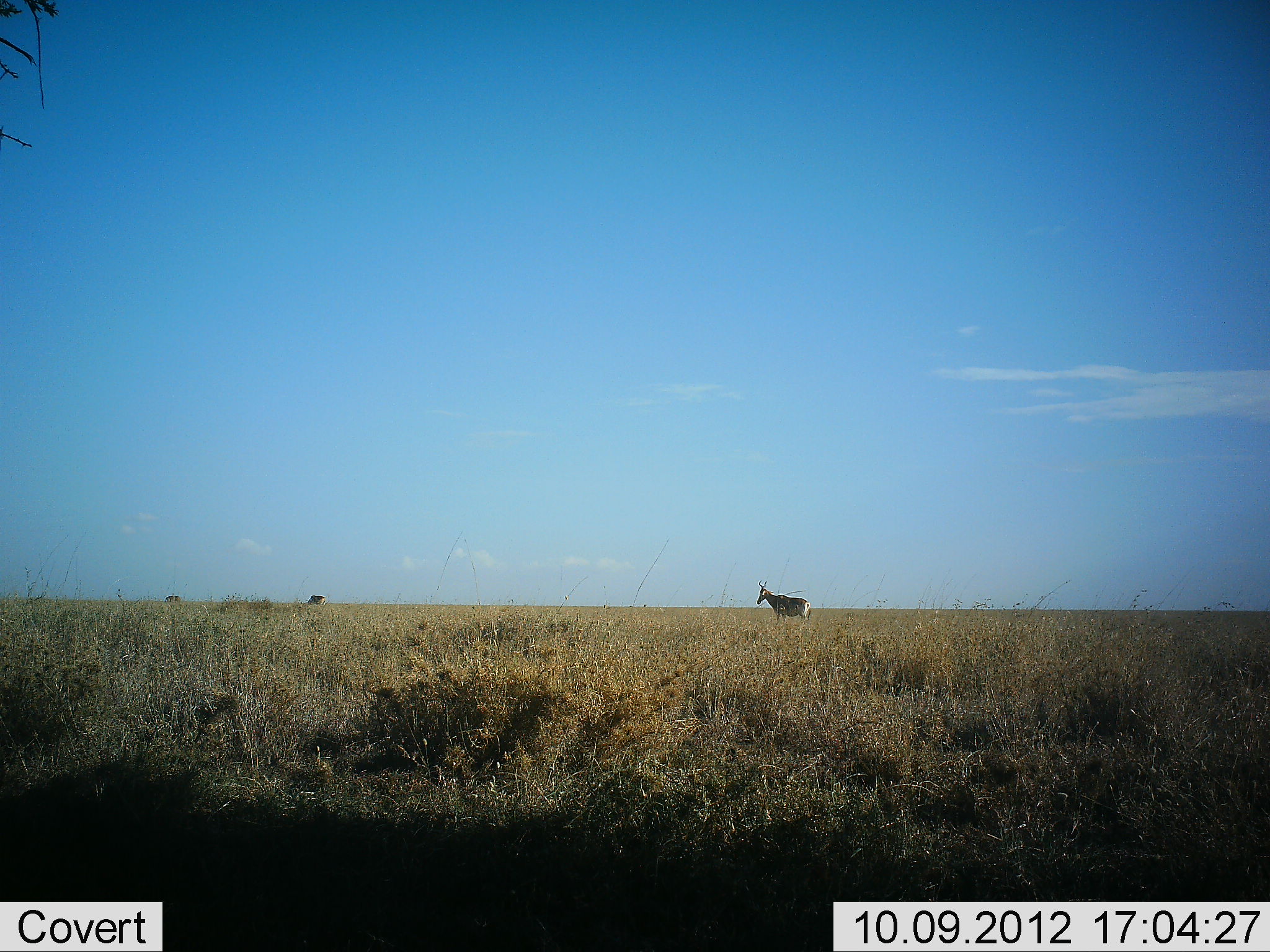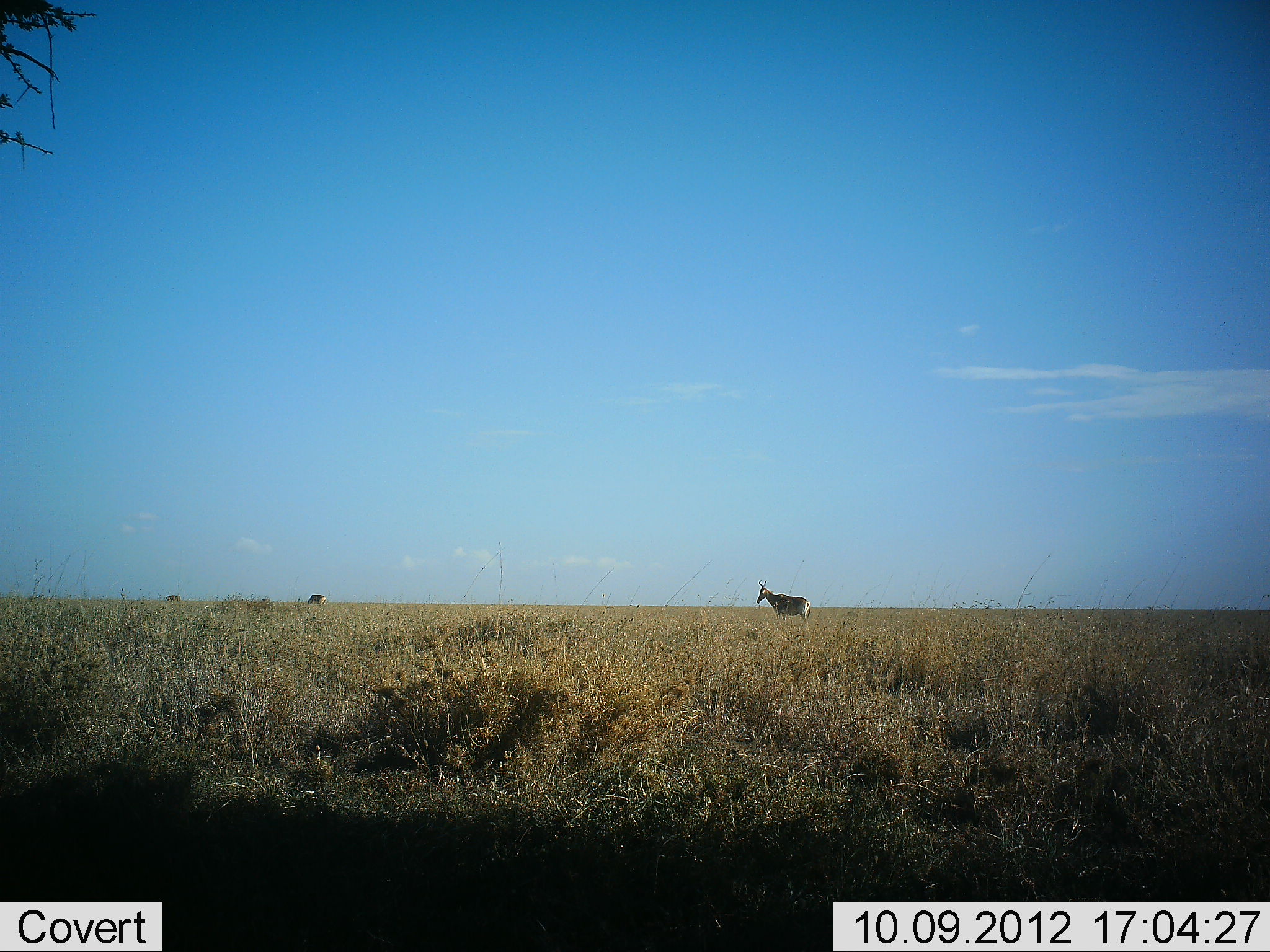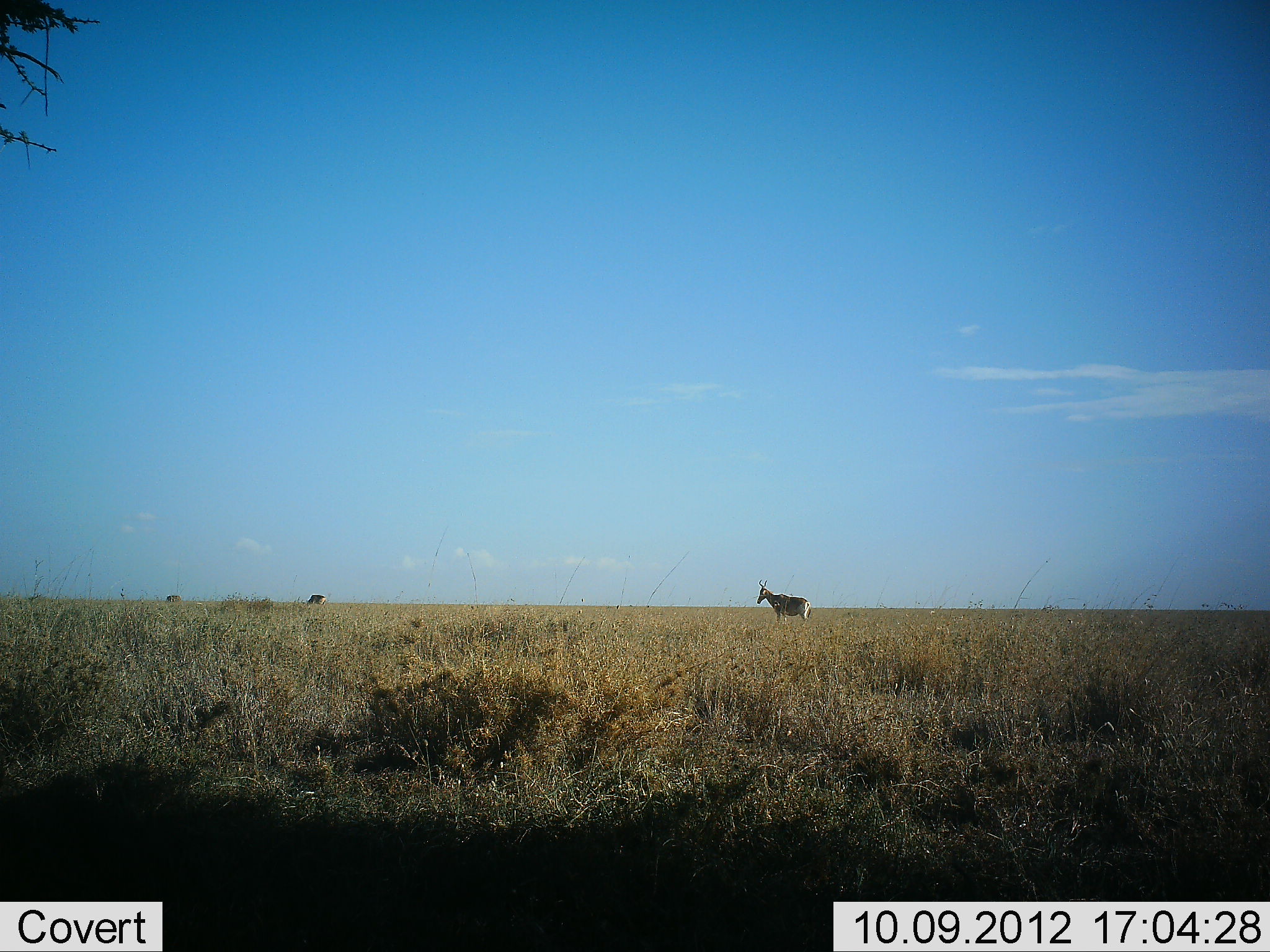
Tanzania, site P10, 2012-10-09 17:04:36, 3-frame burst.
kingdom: Animalia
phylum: Chordata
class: Mammalia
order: Artiodactyla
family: Bovidae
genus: Alcelaphus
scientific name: Alcelaphus buselaphus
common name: hartebeest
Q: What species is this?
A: Hartebeest (Alcelaphus buselaphus).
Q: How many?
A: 3.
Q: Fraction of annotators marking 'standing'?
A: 100%.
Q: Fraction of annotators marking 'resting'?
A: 0%.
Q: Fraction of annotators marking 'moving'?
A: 0%.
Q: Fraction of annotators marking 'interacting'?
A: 0%.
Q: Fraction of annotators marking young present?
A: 0%.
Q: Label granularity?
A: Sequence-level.